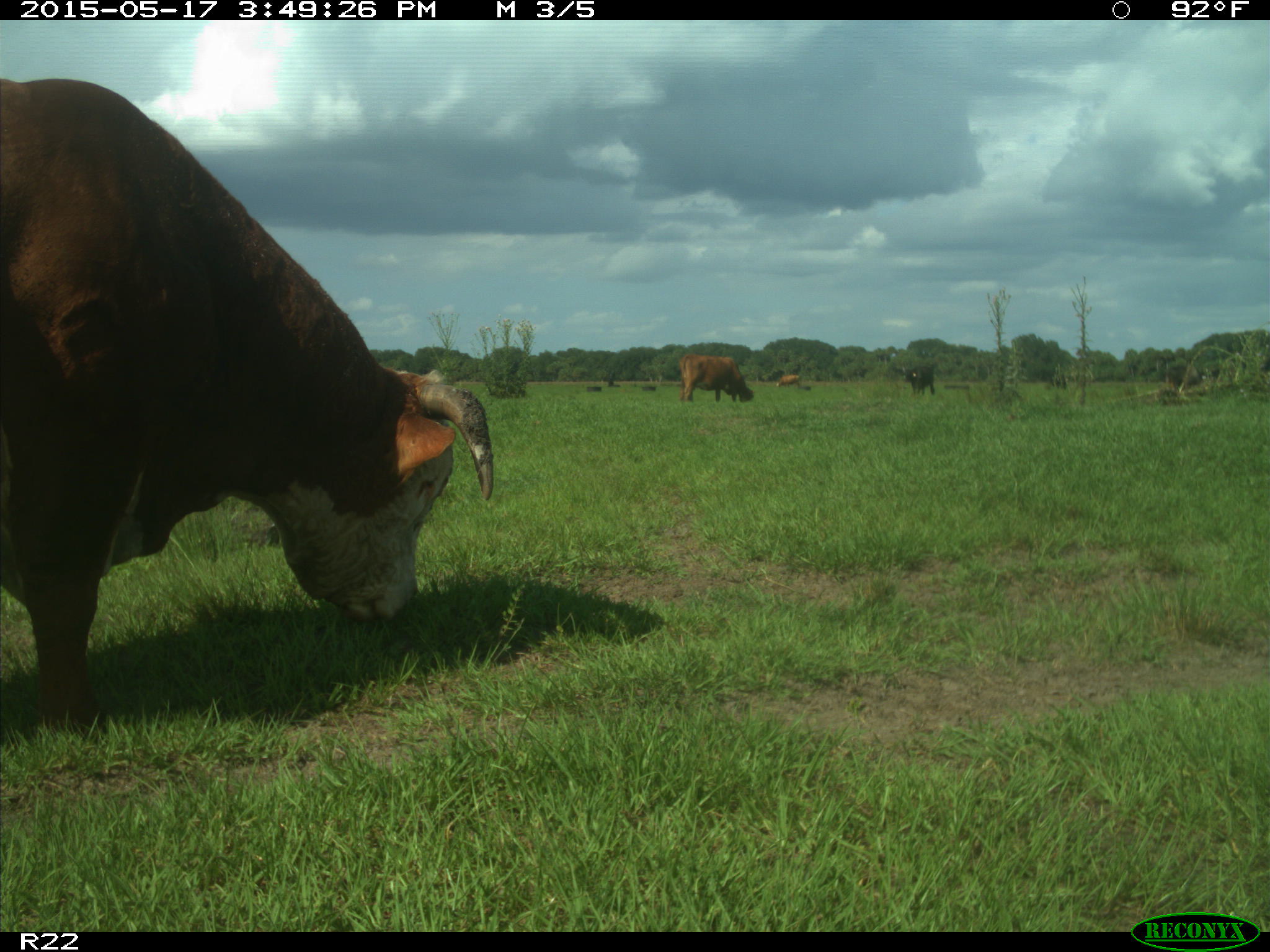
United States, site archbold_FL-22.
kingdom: Animalia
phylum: Chordata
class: Mammalia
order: Artiodactyla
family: Bovidae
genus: Bos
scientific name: Bos taurus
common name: domestic cow